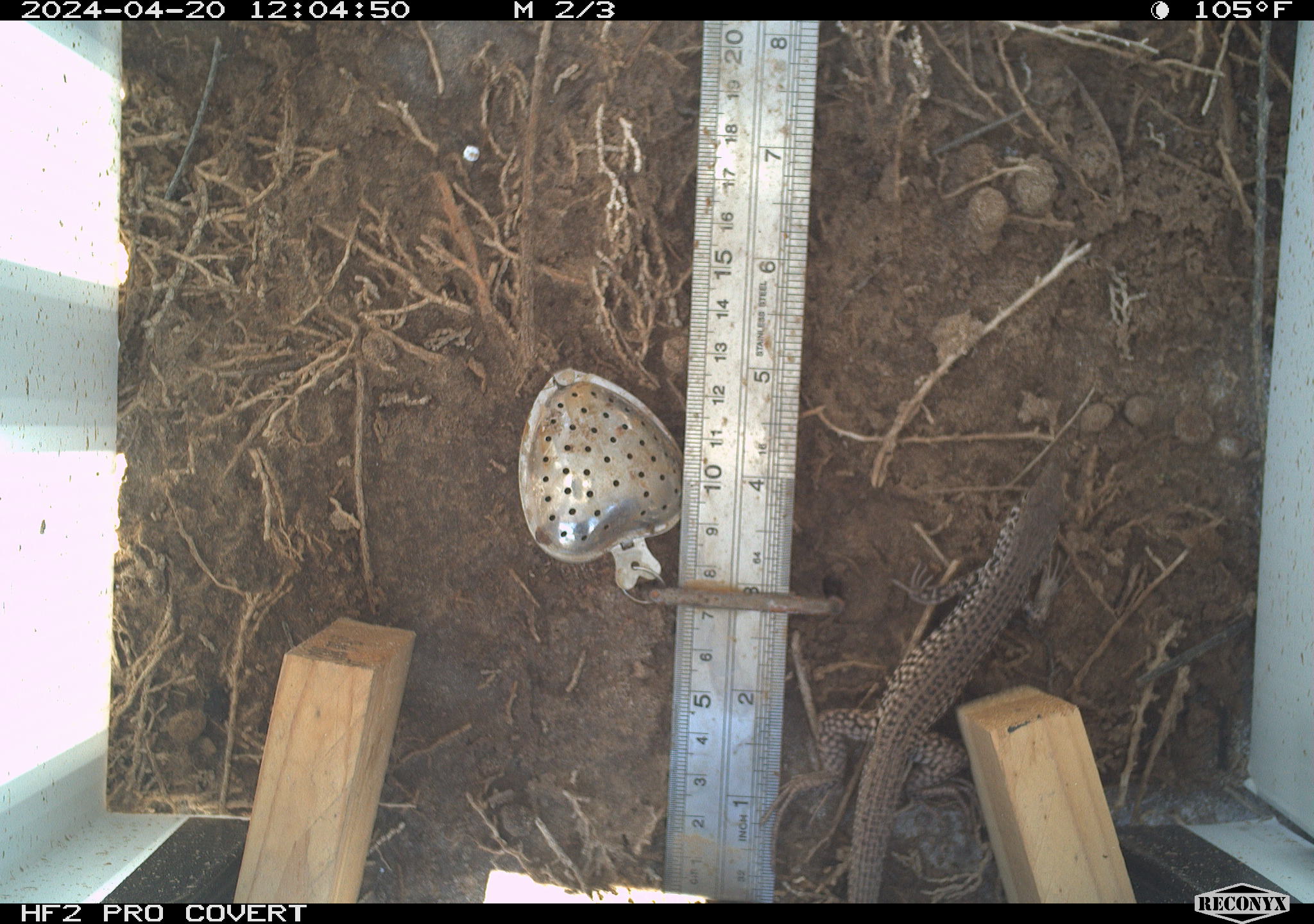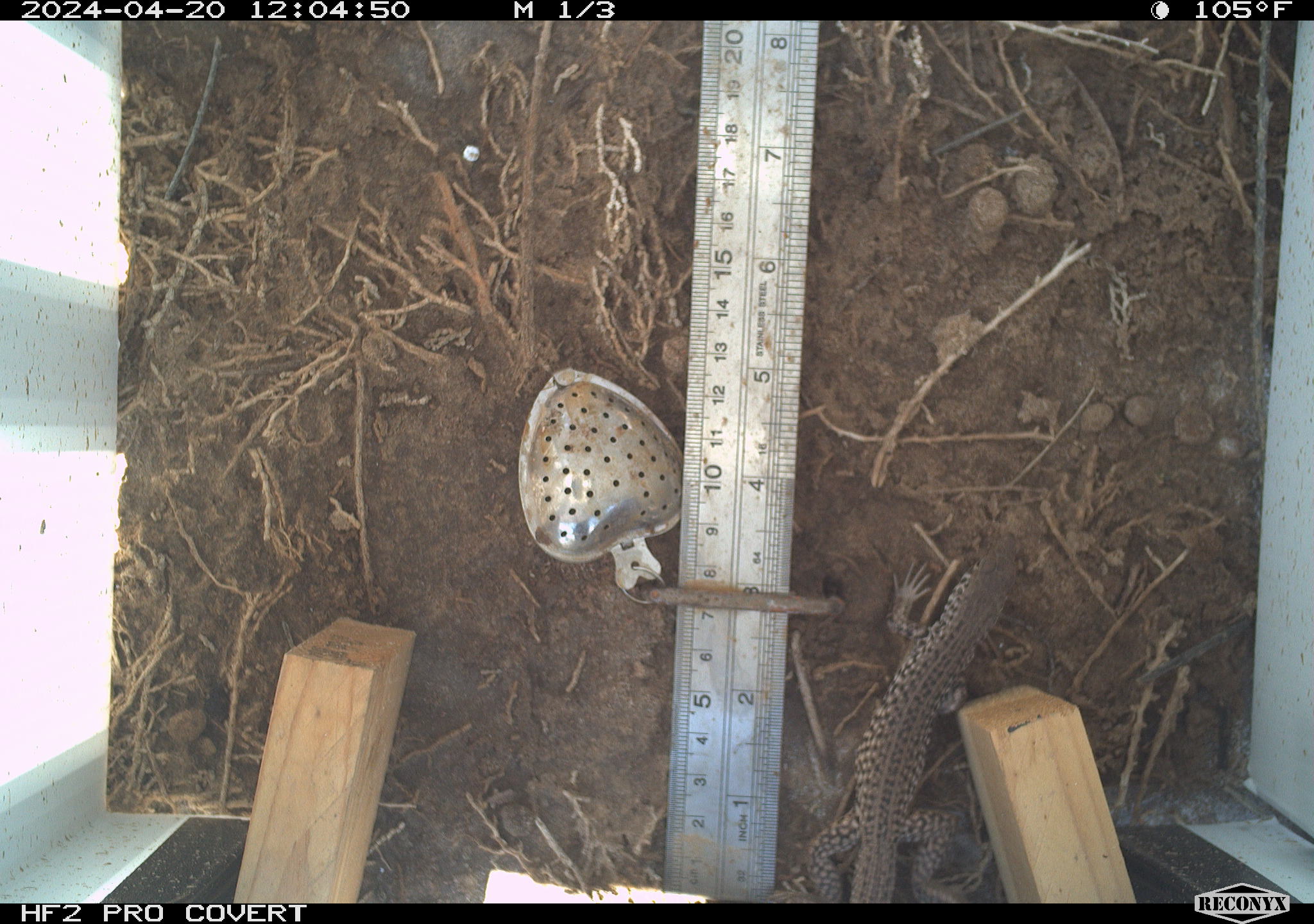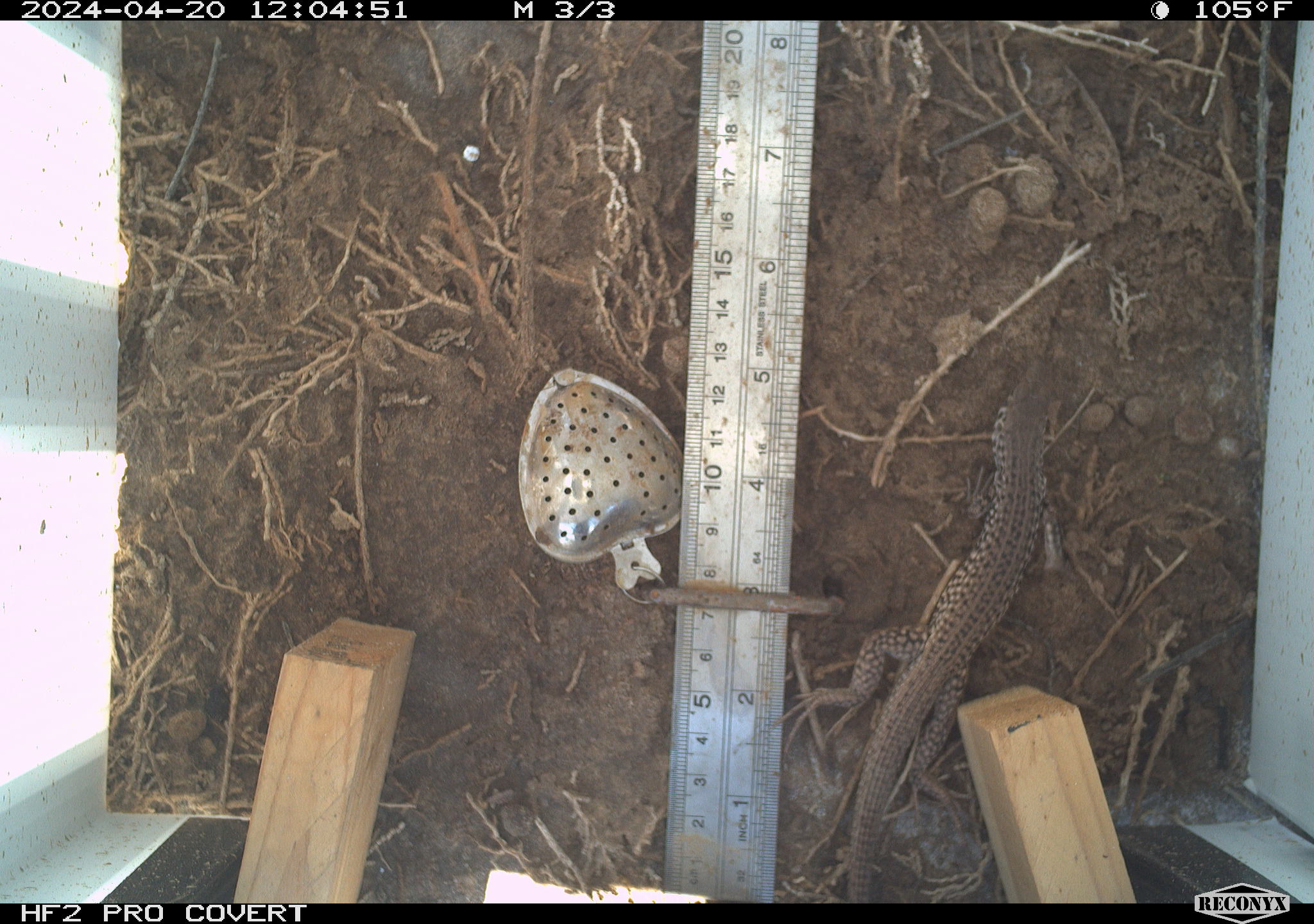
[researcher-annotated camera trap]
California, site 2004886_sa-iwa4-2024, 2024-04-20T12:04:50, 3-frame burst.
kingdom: Animalia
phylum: Chordata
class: Reptilia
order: Squamata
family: Teiidae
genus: Aspidoscelis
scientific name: Aspidoscelis tigris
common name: western whiptail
Western whiptail (Aspidoscelis tigris).